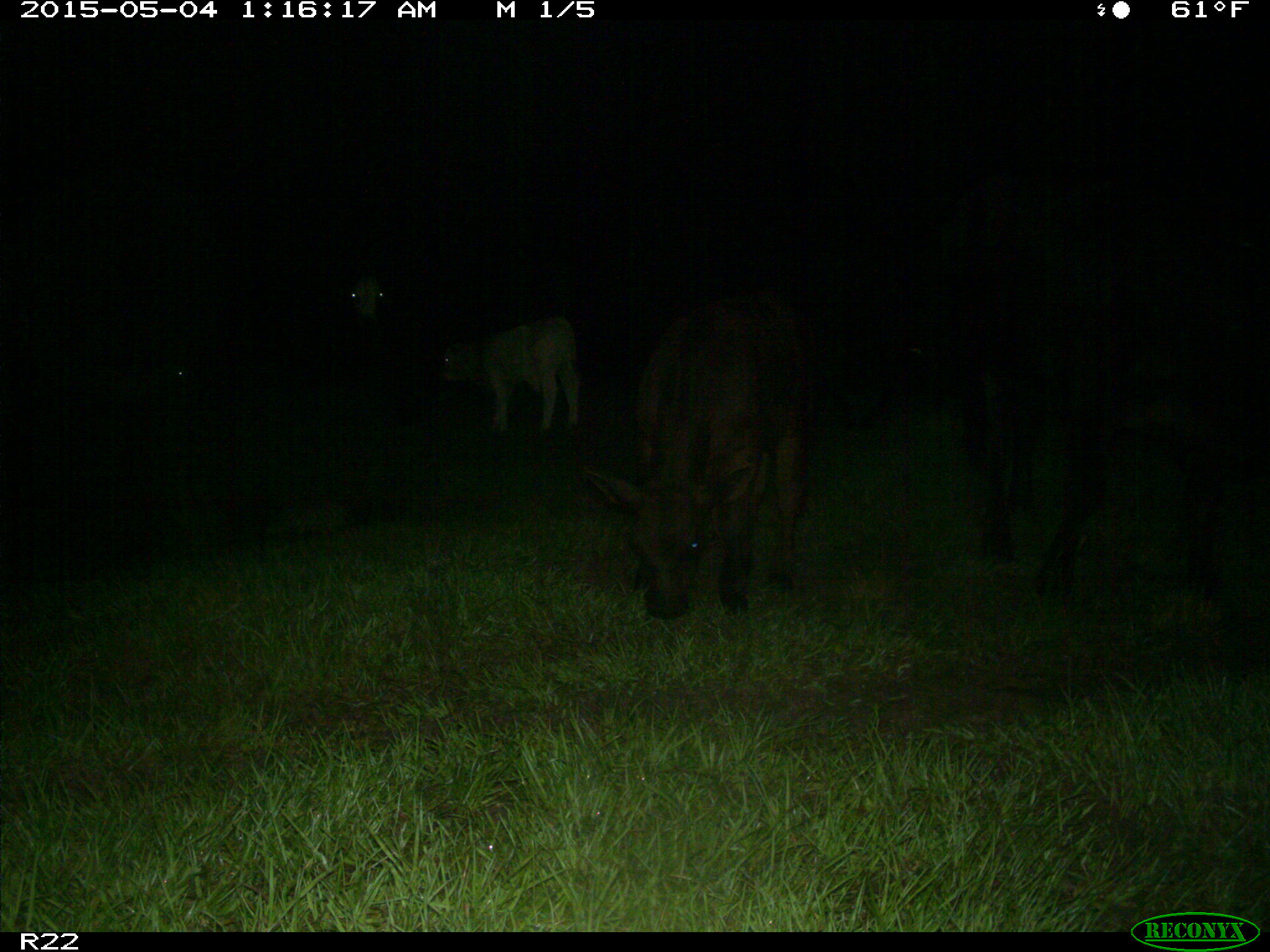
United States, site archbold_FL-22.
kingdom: Animalia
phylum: Chordata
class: Mammalia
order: Artiodactyla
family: Bovidae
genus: Bos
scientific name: Bos taurus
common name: domestic cow